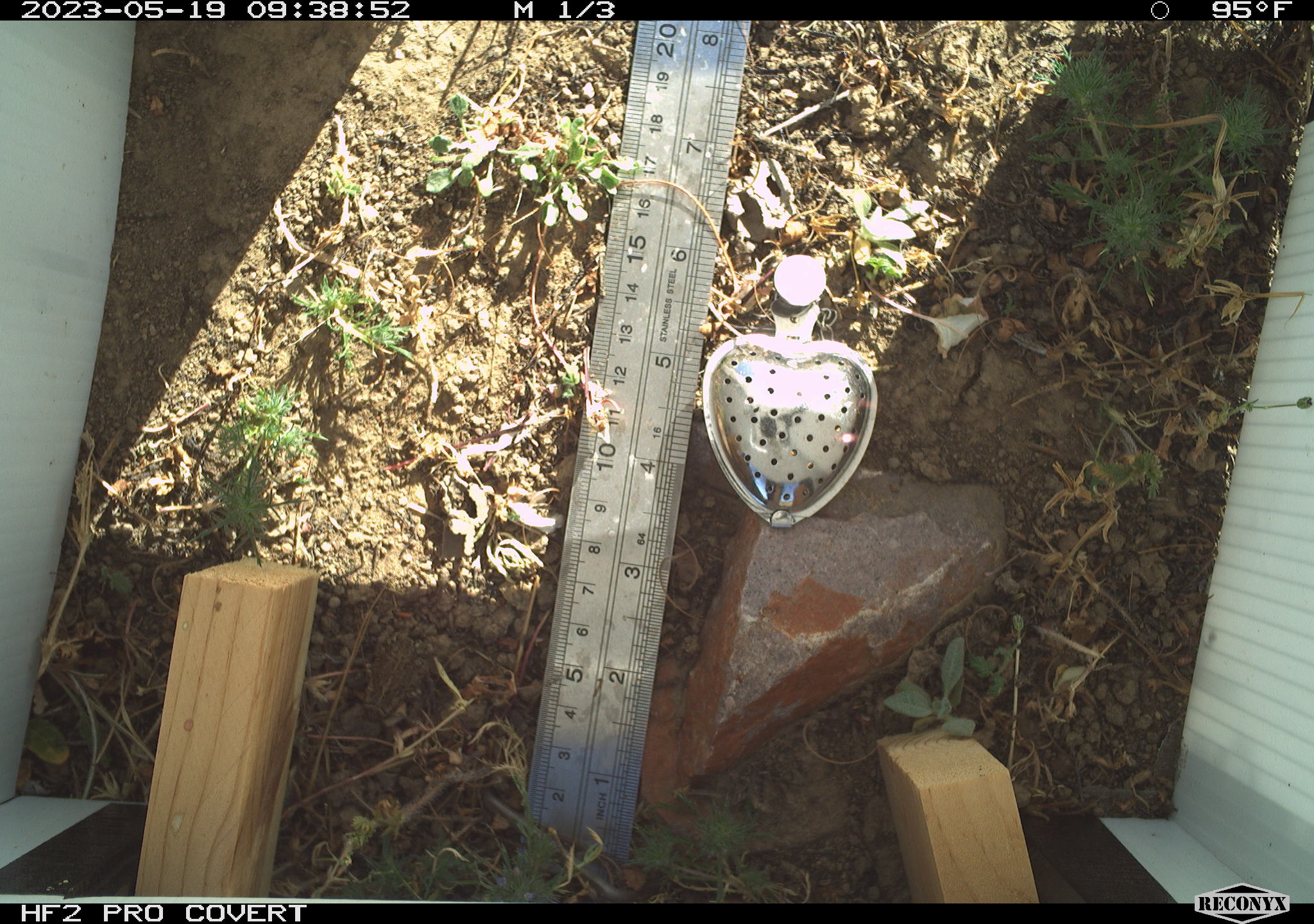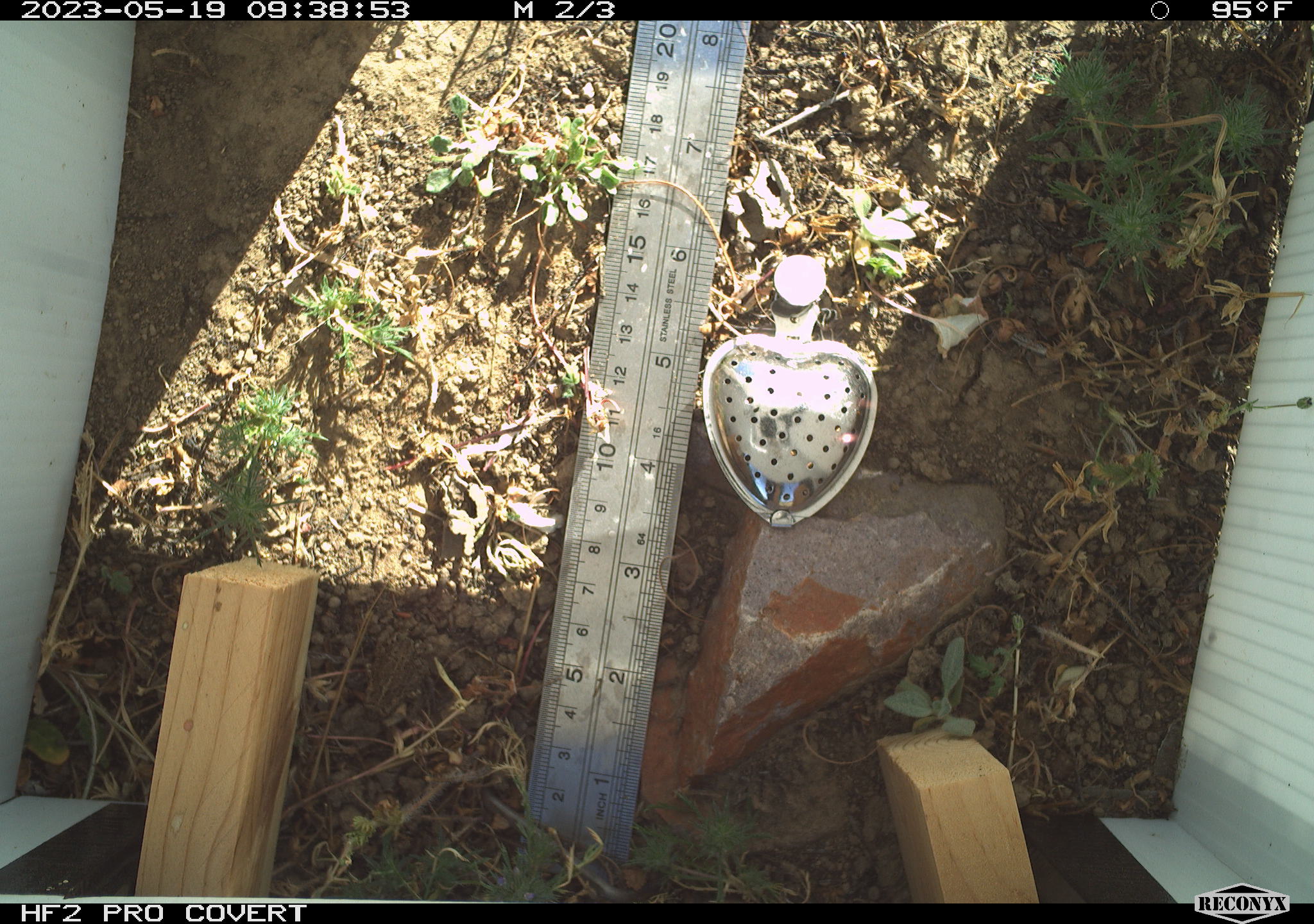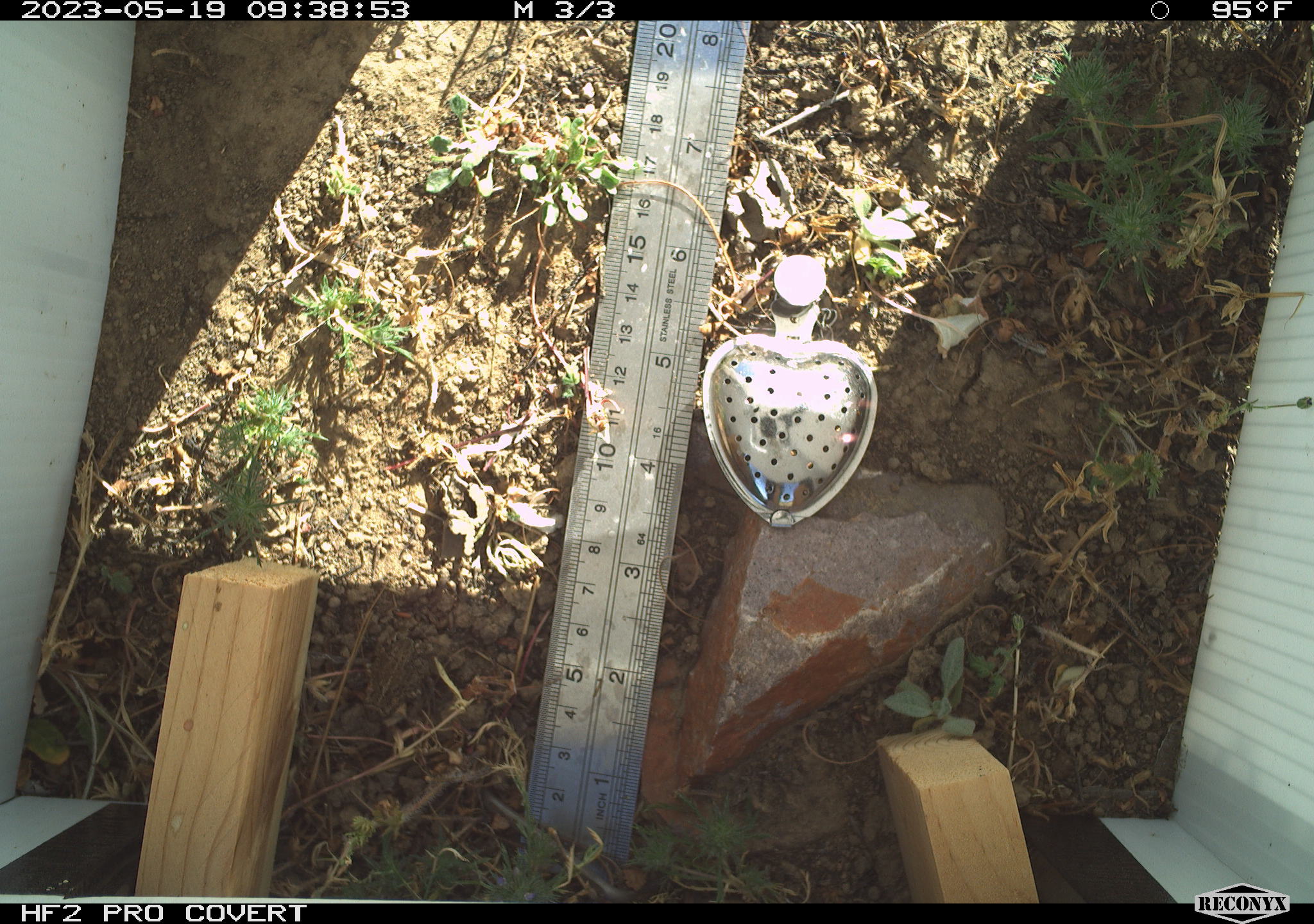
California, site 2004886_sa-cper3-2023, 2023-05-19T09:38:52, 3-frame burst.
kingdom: Animalia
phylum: Chordata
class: Amphibia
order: Anura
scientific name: Anura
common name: frogs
Frogs (Anura).